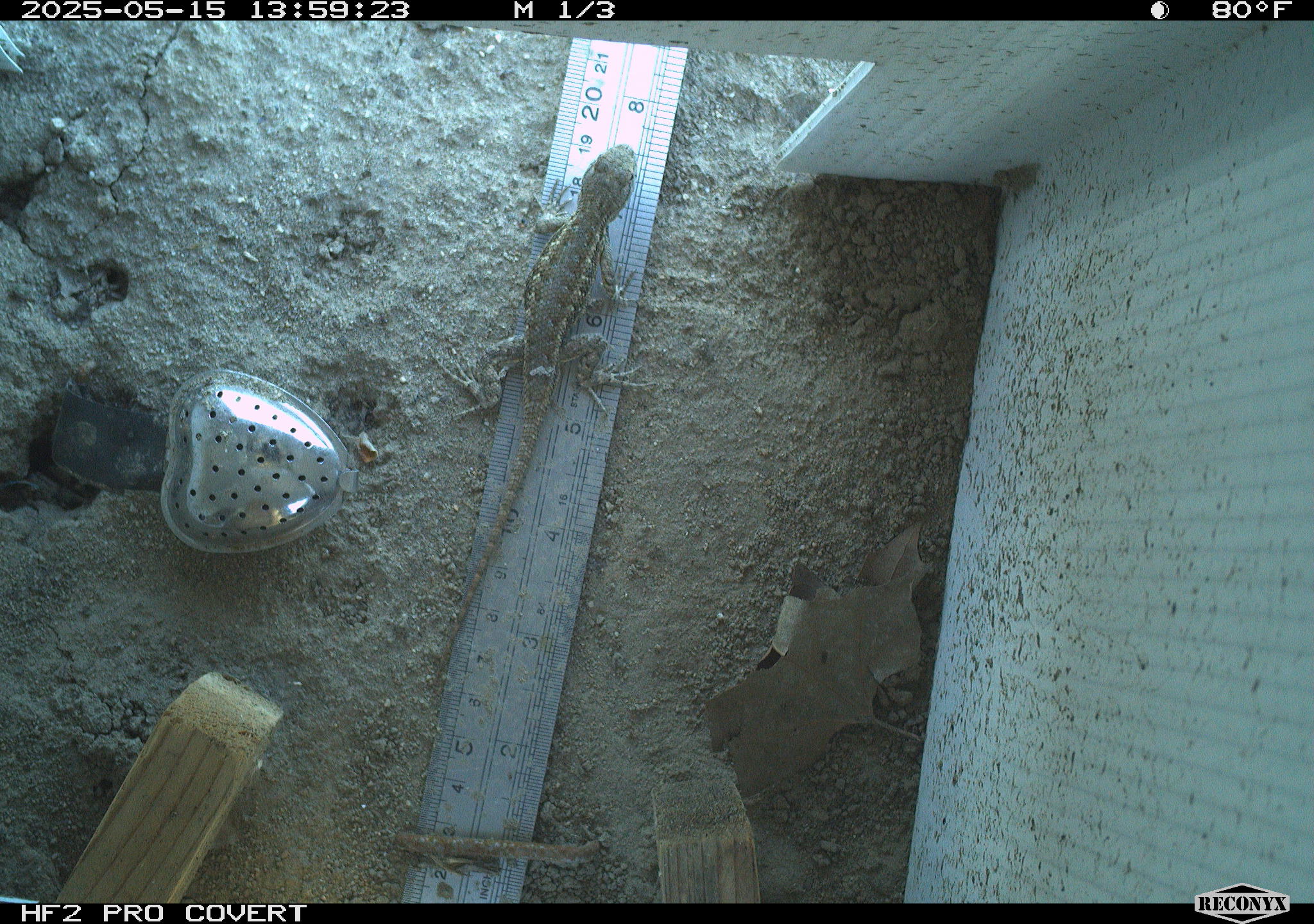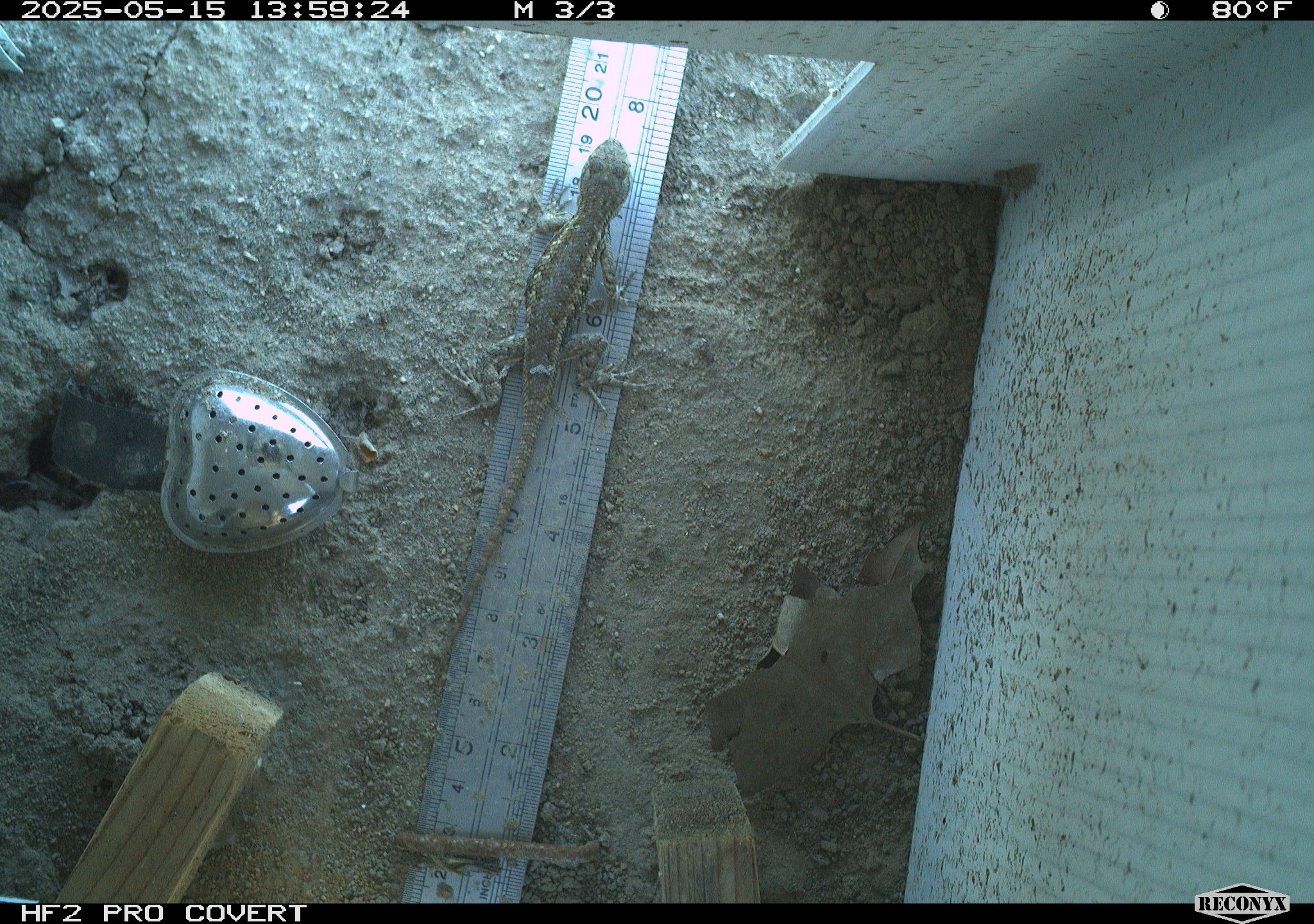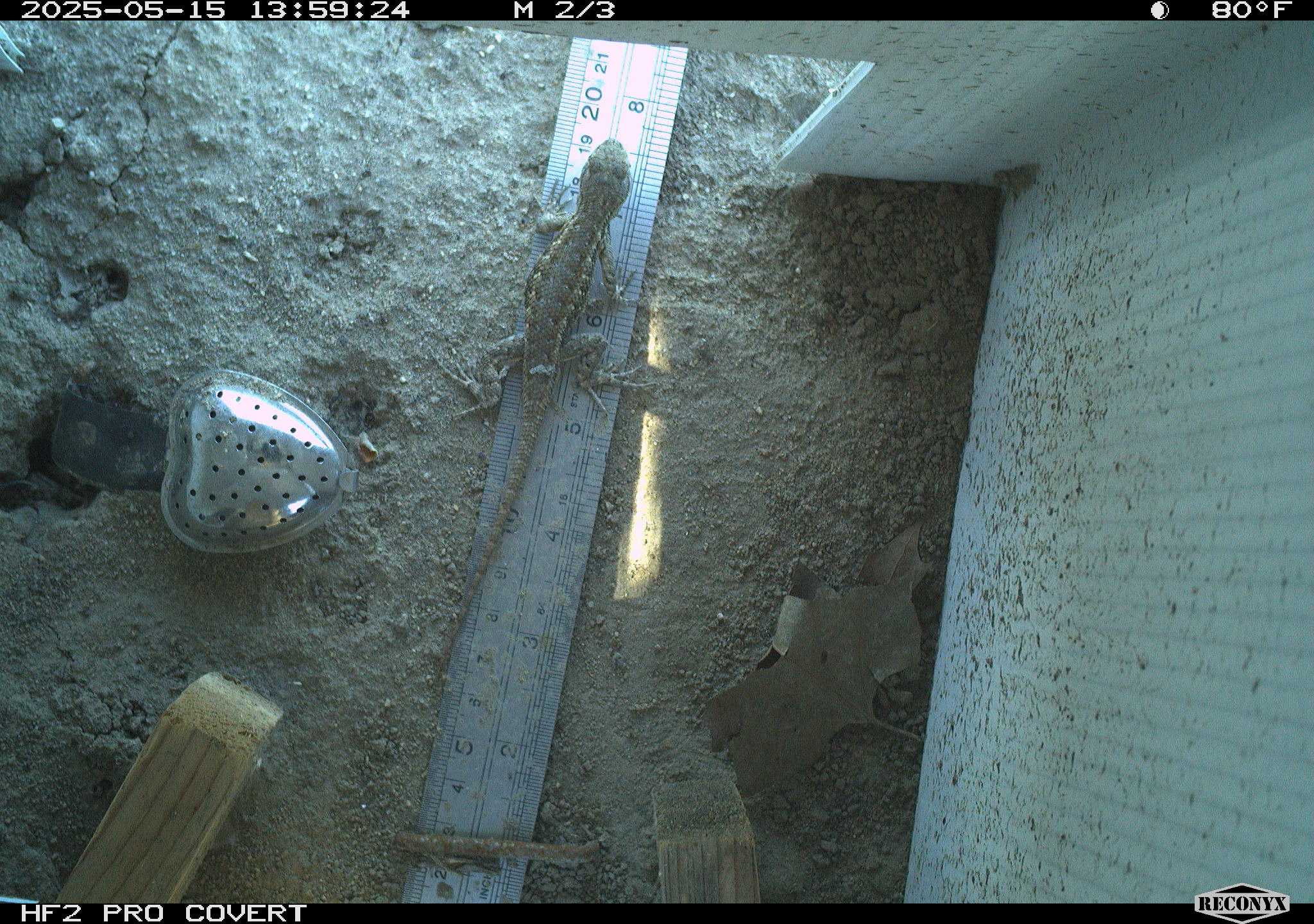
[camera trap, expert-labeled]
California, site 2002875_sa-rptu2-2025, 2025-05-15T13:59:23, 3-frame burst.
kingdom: Animalia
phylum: Chordata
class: Reptilia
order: Squamata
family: Phrynosomatidae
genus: Sceloporus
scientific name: Sceloporus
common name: spiny lizards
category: sceloporus species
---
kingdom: Animalia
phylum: Chordata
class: Reptilia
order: Squamata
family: Phrynosomatidae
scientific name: Phrynosomatidae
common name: north american spiny lizards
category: sceloporus/uta species